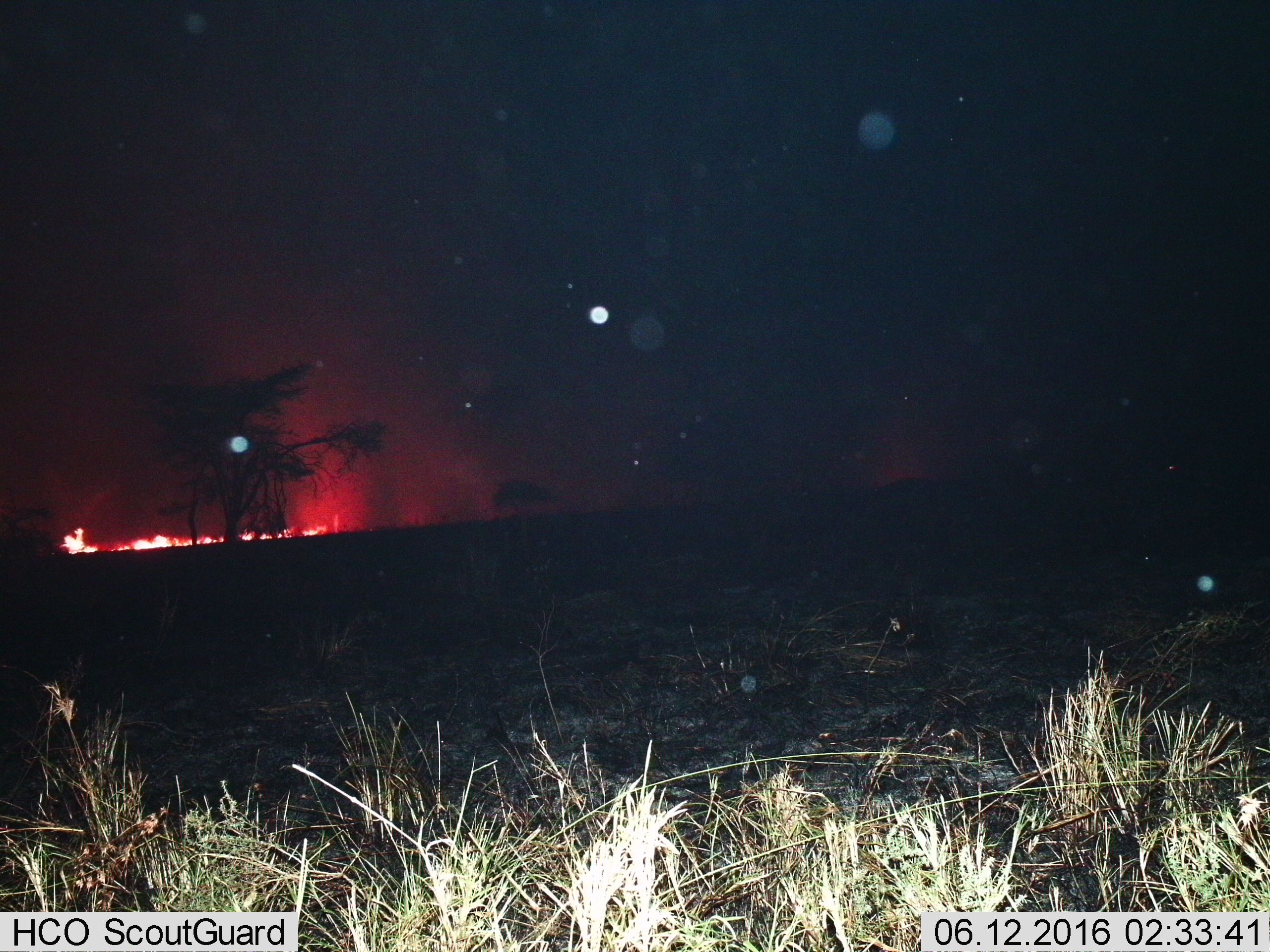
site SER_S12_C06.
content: unidentified animal